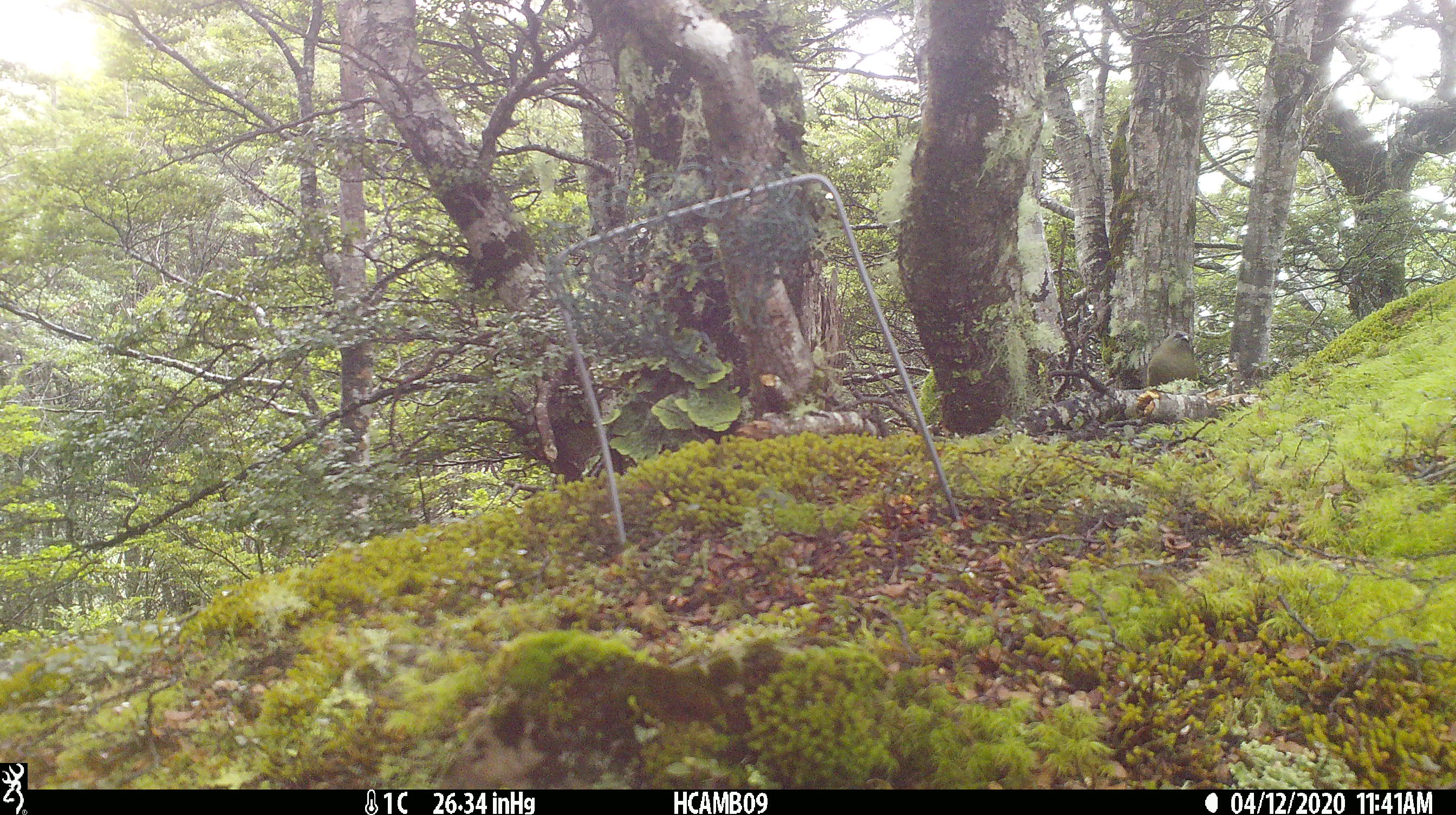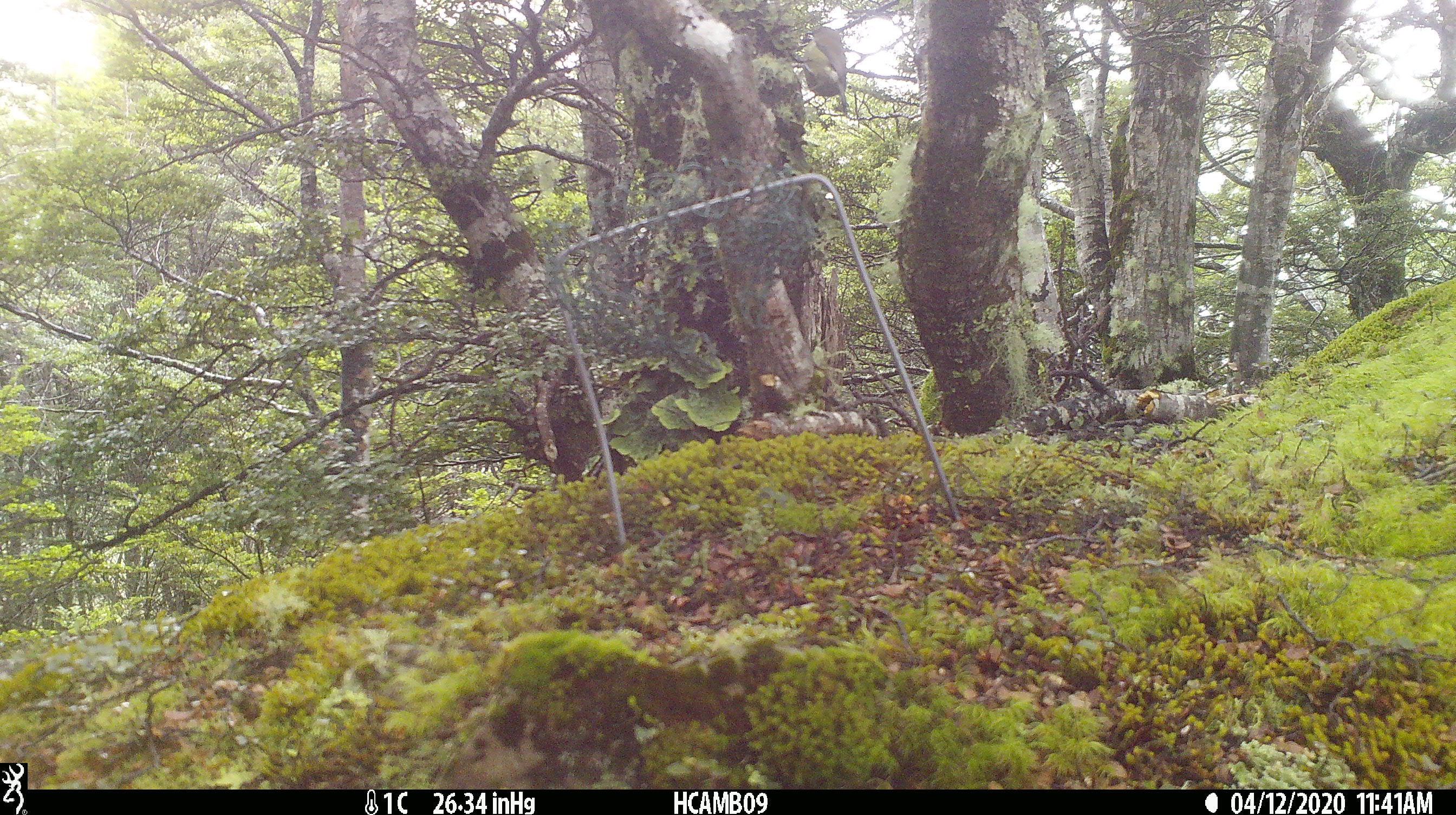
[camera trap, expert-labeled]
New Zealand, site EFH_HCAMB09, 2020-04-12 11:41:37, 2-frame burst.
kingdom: Animalia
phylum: Chordata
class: Aves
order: Passeriformes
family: Meliphagidae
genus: Anthornis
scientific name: Anthornis melanura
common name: new zealand bellbird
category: bellbird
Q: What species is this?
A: Bellbird (new zealand bellbird) (Anthornis melanura).